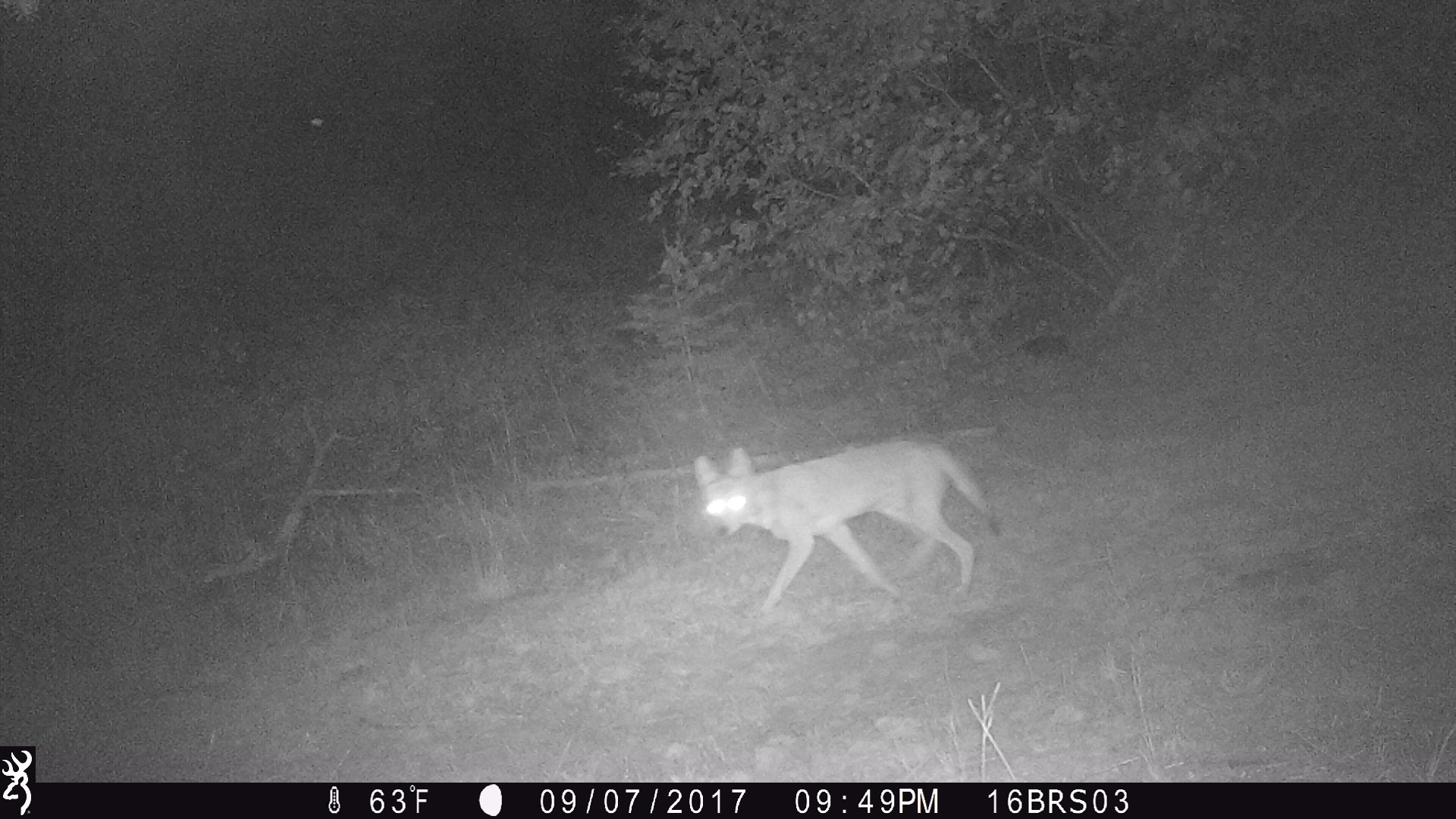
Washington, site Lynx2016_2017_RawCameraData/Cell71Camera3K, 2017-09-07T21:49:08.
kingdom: Animalia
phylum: Chordata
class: Mammalia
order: Carnivora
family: Canidae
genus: Canis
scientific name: Canis latrans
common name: coyote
Canis latrans (coyote). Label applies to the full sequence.